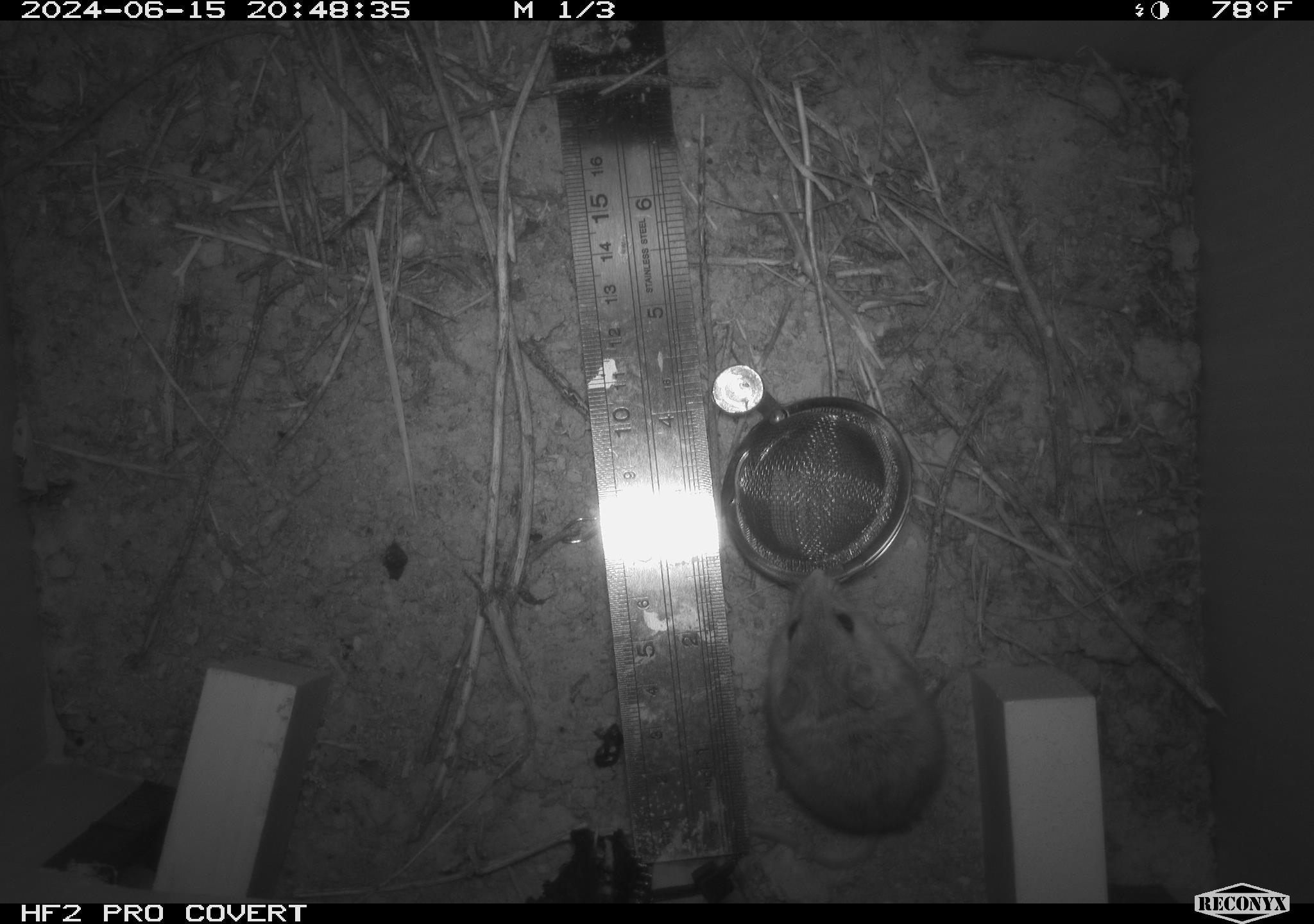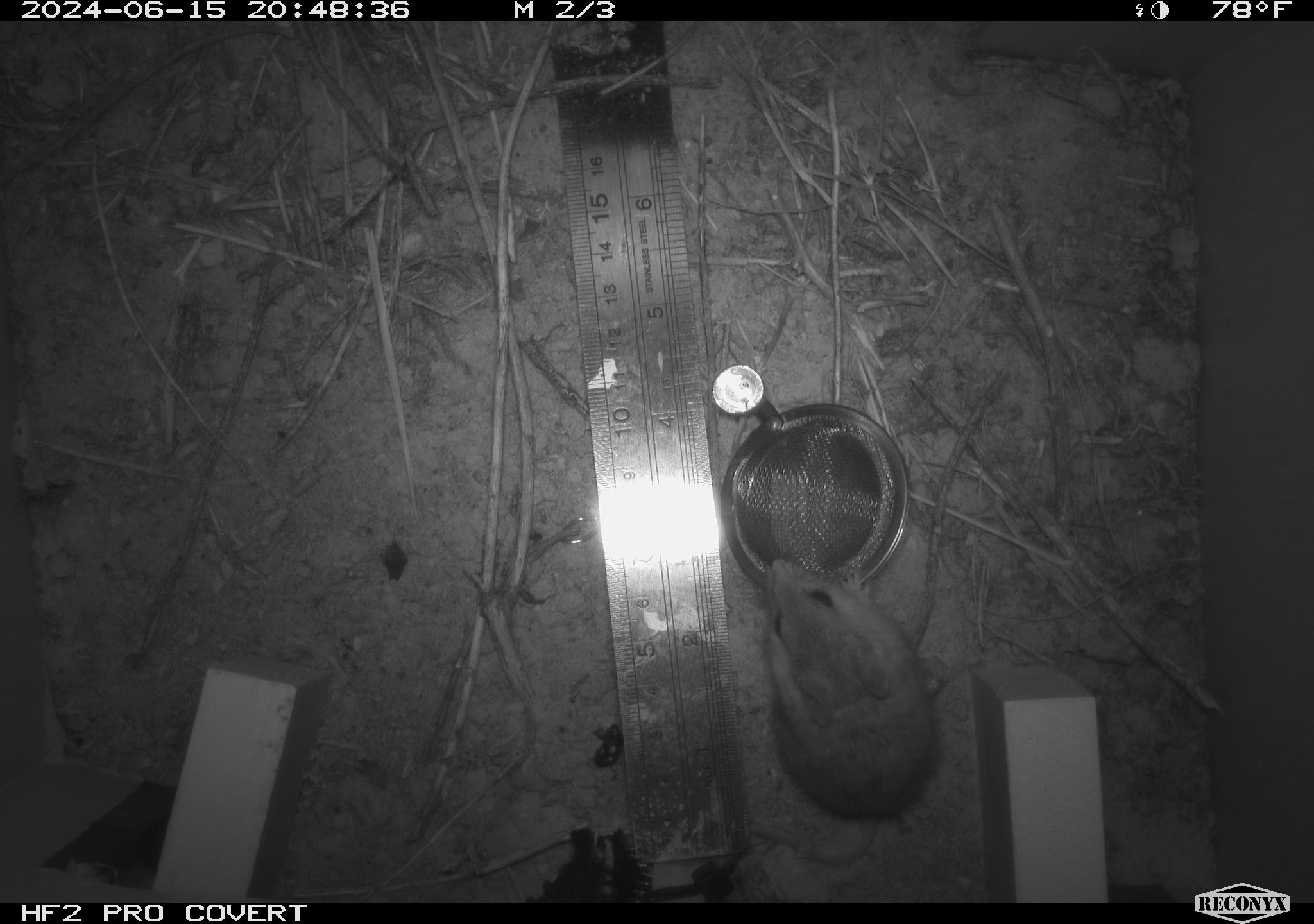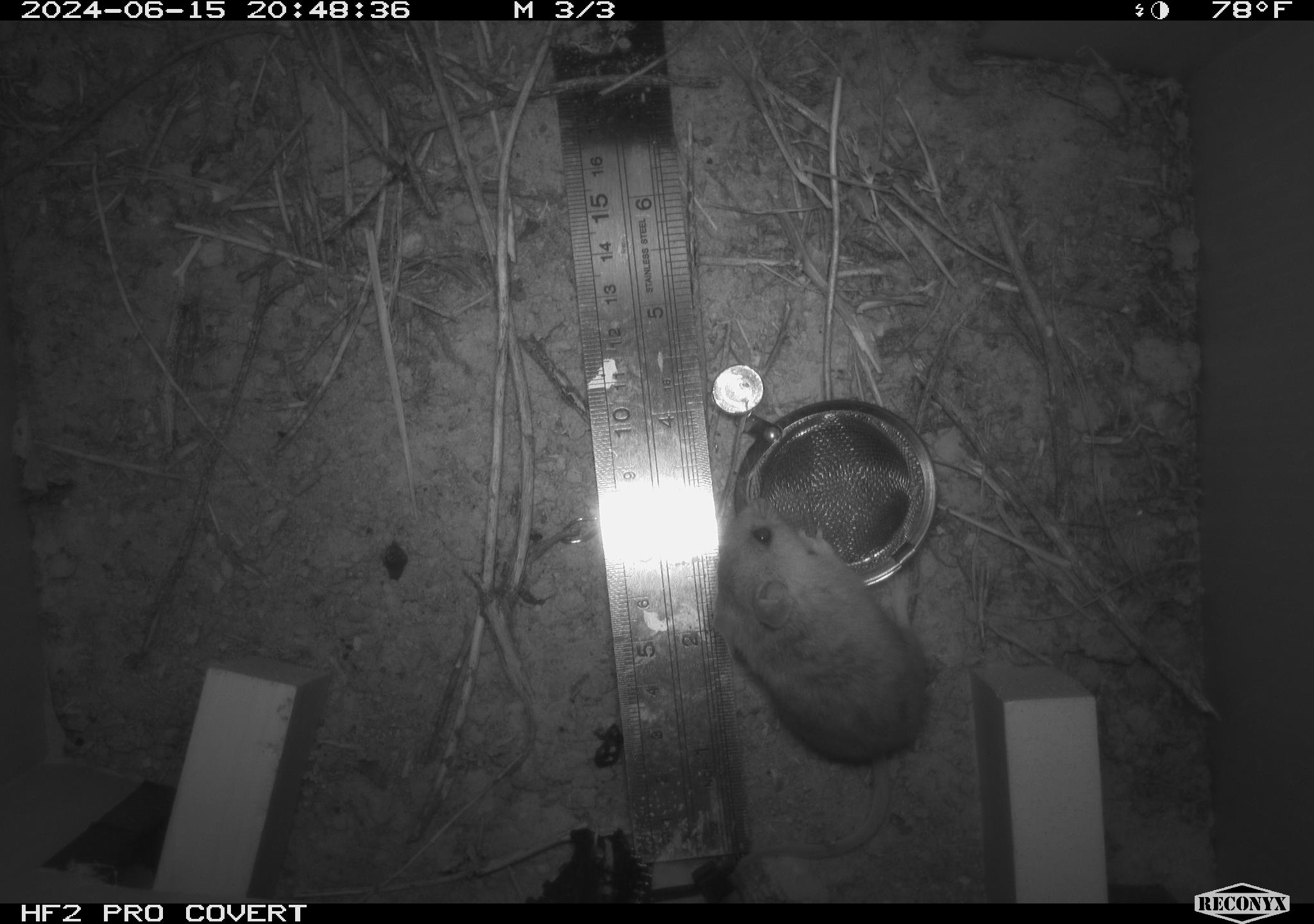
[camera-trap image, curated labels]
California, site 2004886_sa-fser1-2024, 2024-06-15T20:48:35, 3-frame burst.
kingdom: Animalia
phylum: Chordata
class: Mammalia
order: Rodentia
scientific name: Rodentia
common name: rodent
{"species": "rodent (Rodentia)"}